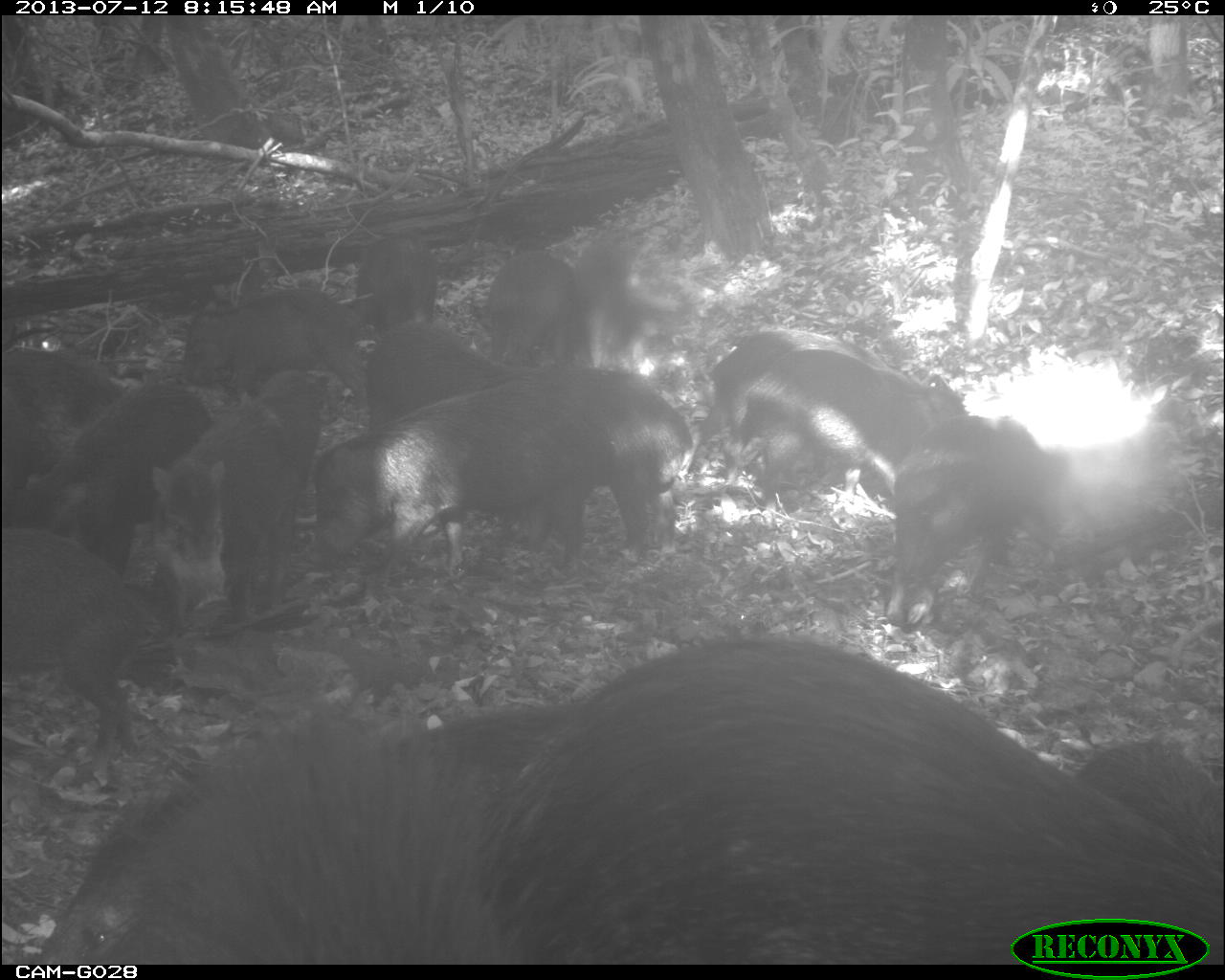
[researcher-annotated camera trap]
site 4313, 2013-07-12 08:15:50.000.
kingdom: Animalia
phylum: Chordata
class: Mammalia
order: Artiodactyla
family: Tayassuidae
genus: Tayassu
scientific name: Tayassu pecari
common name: white-lipped peccary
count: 20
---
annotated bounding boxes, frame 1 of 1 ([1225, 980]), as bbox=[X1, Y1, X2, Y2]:
group: bbox=[0, 225, 1225, 966]